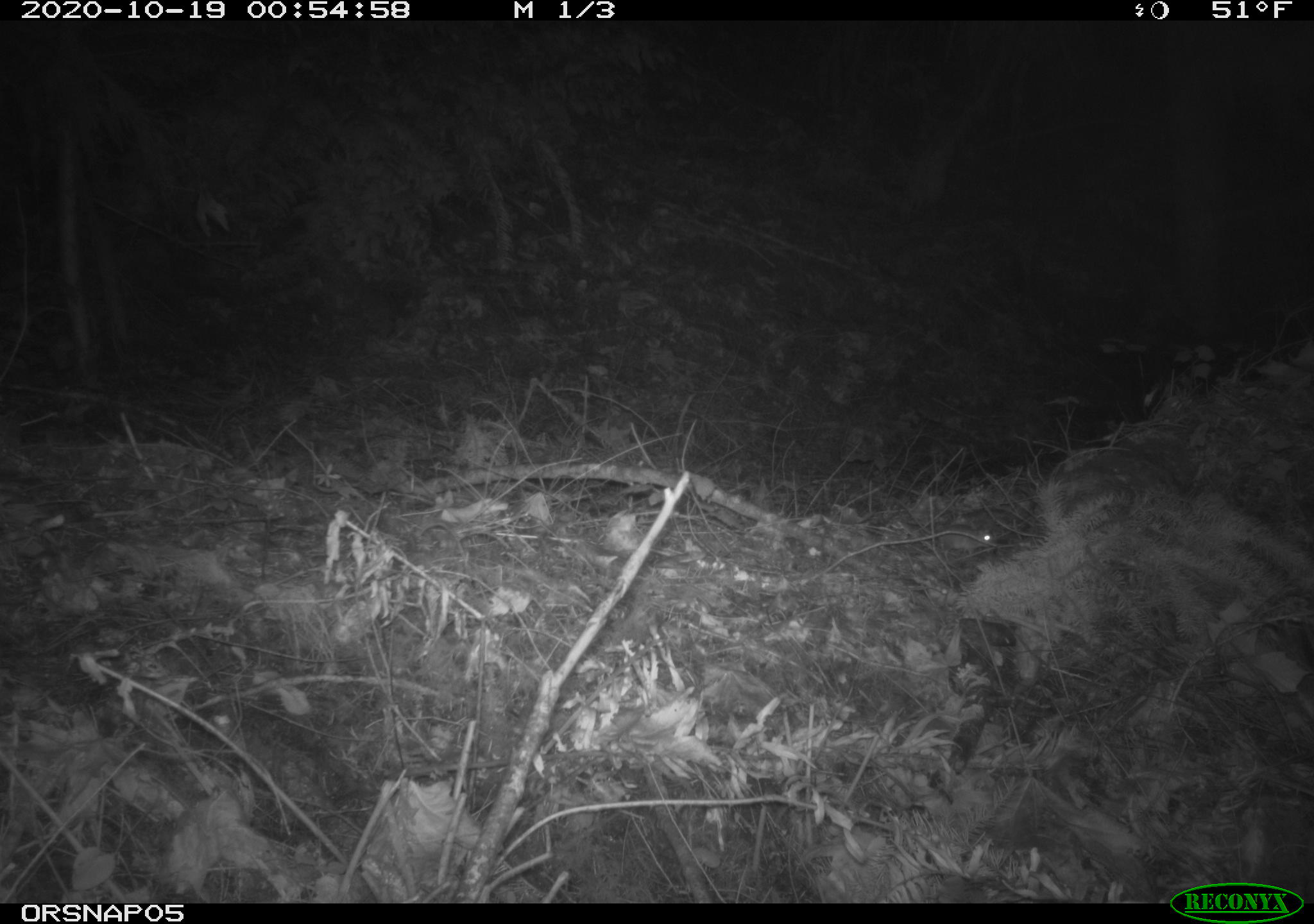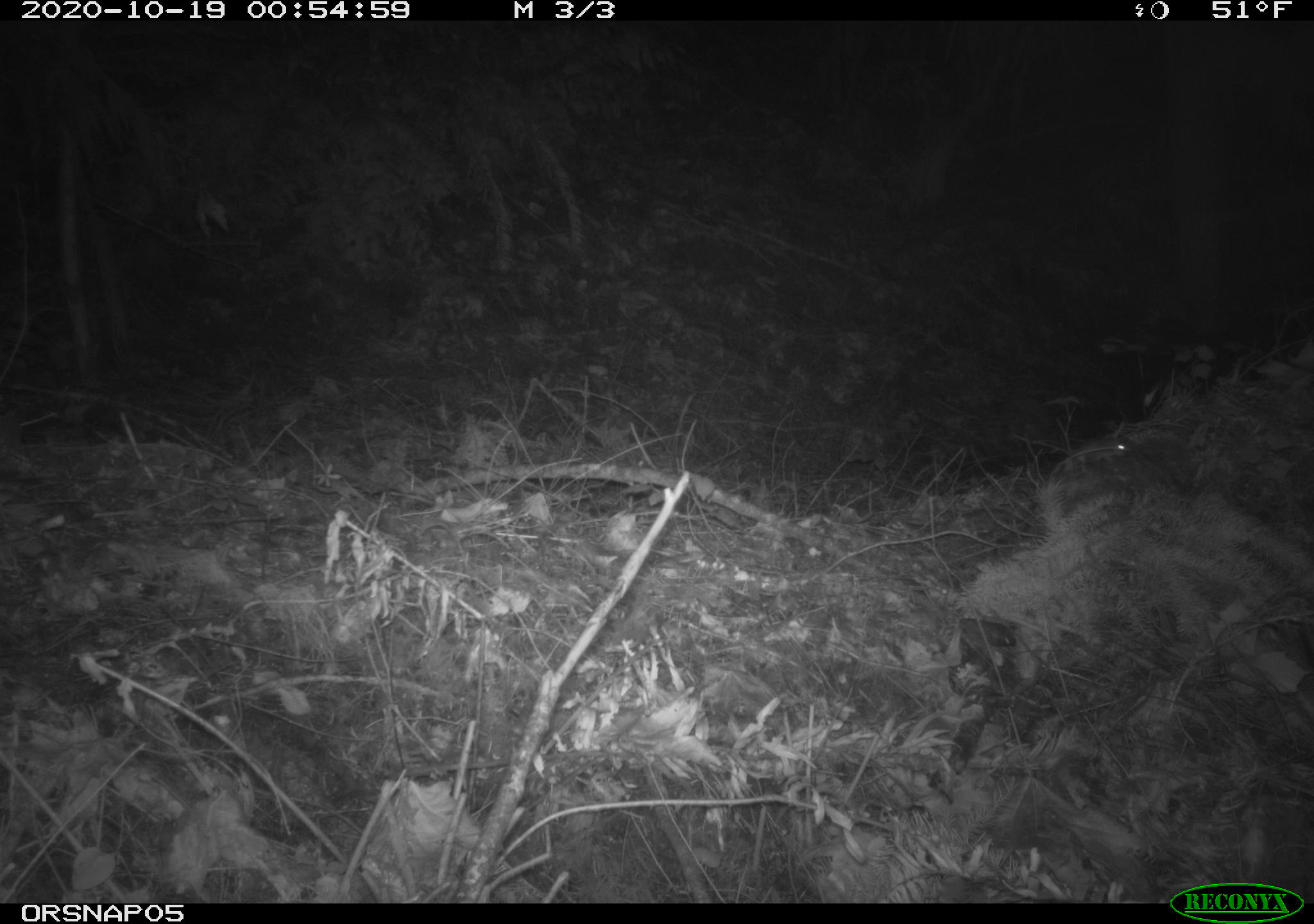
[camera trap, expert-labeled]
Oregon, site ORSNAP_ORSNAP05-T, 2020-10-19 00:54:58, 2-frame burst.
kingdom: Animalia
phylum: Chordata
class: Mammalia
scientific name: Mammalia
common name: small mammal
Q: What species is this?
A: Small mammal (Mammalia).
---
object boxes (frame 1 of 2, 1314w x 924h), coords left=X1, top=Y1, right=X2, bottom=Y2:
small mammal: left=893, top=494, right=1013, bottom=559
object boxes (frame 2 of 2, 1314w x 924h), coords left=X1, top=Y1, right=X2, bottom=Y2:
small mammal: left=1042, top=414, right=1162, bottom=491